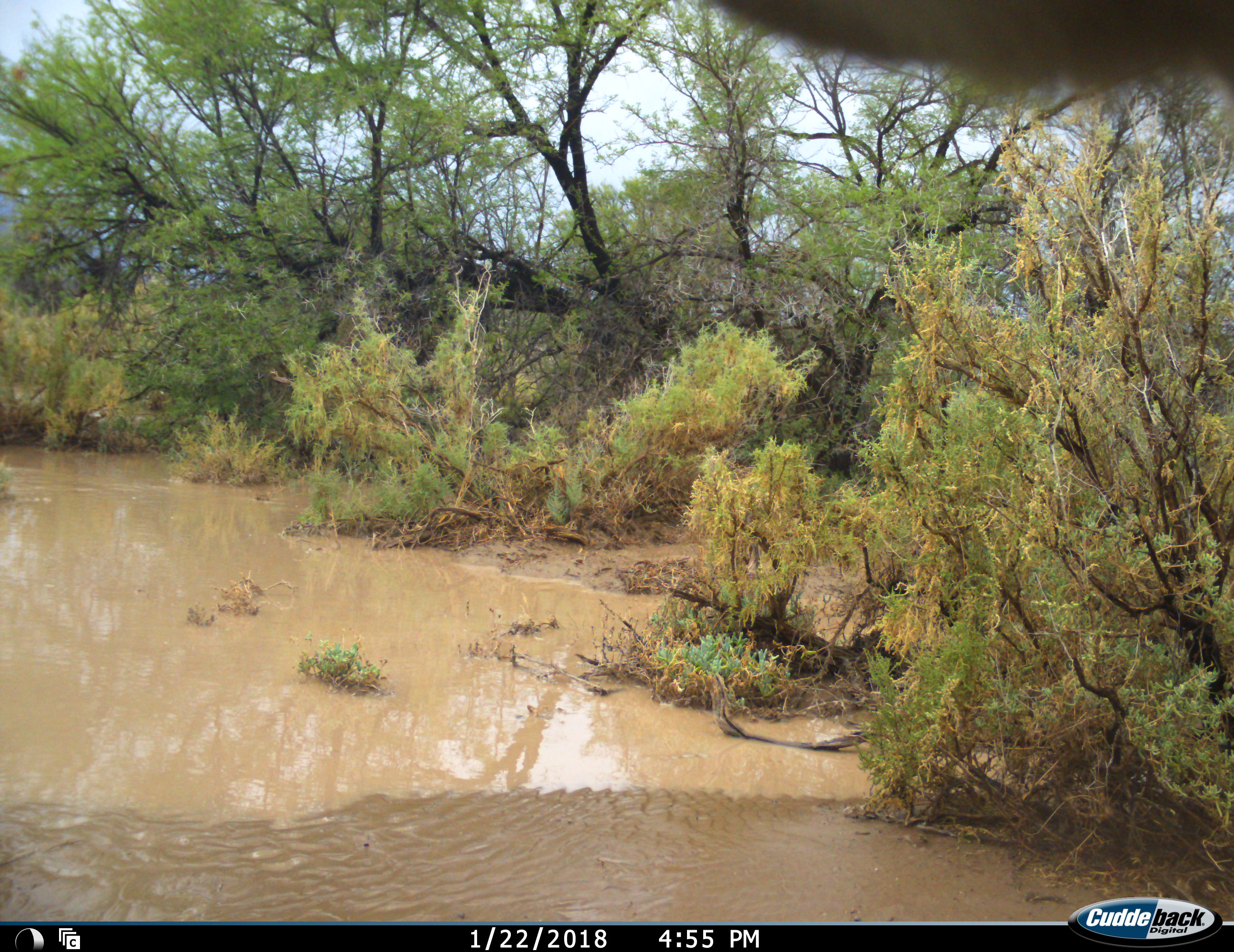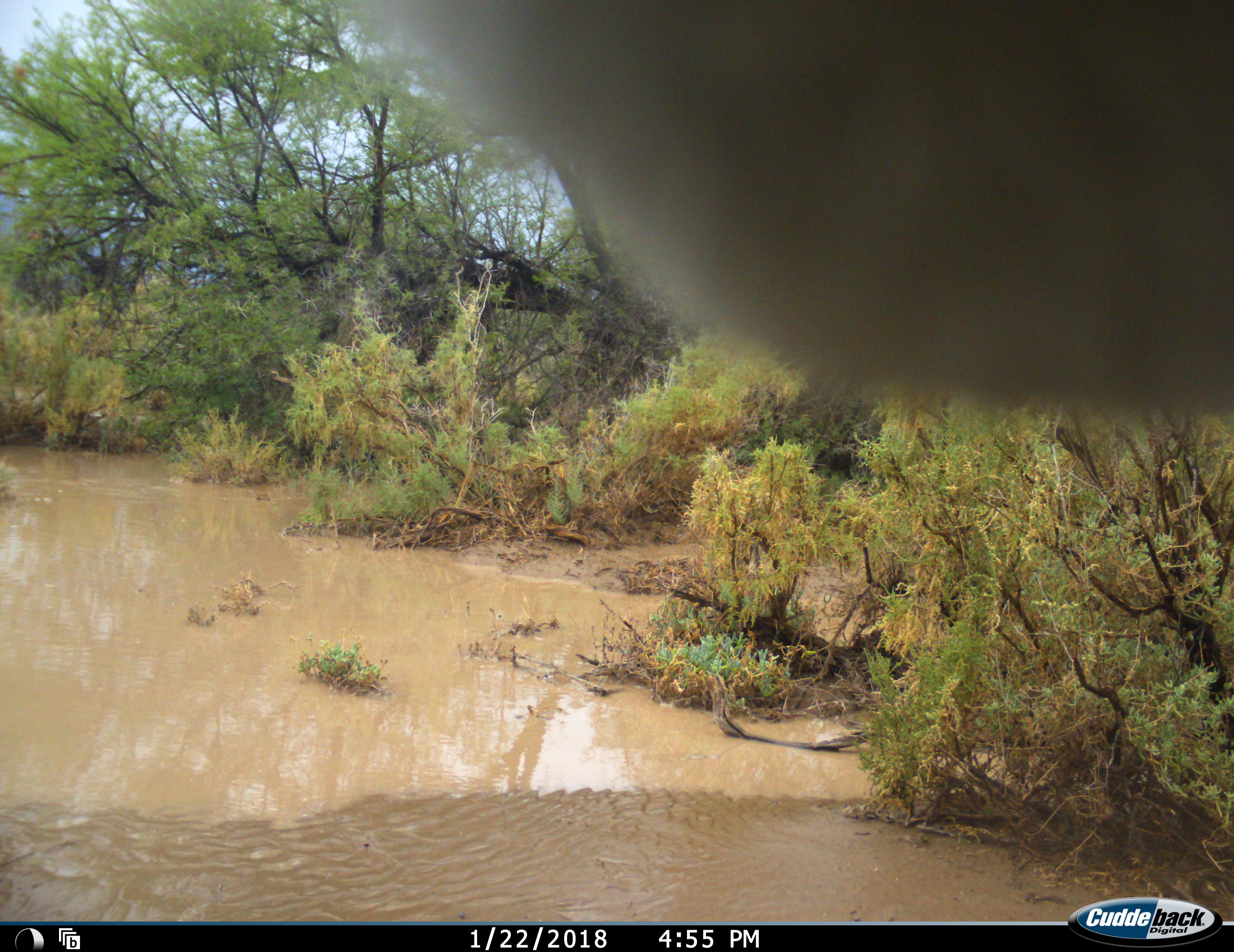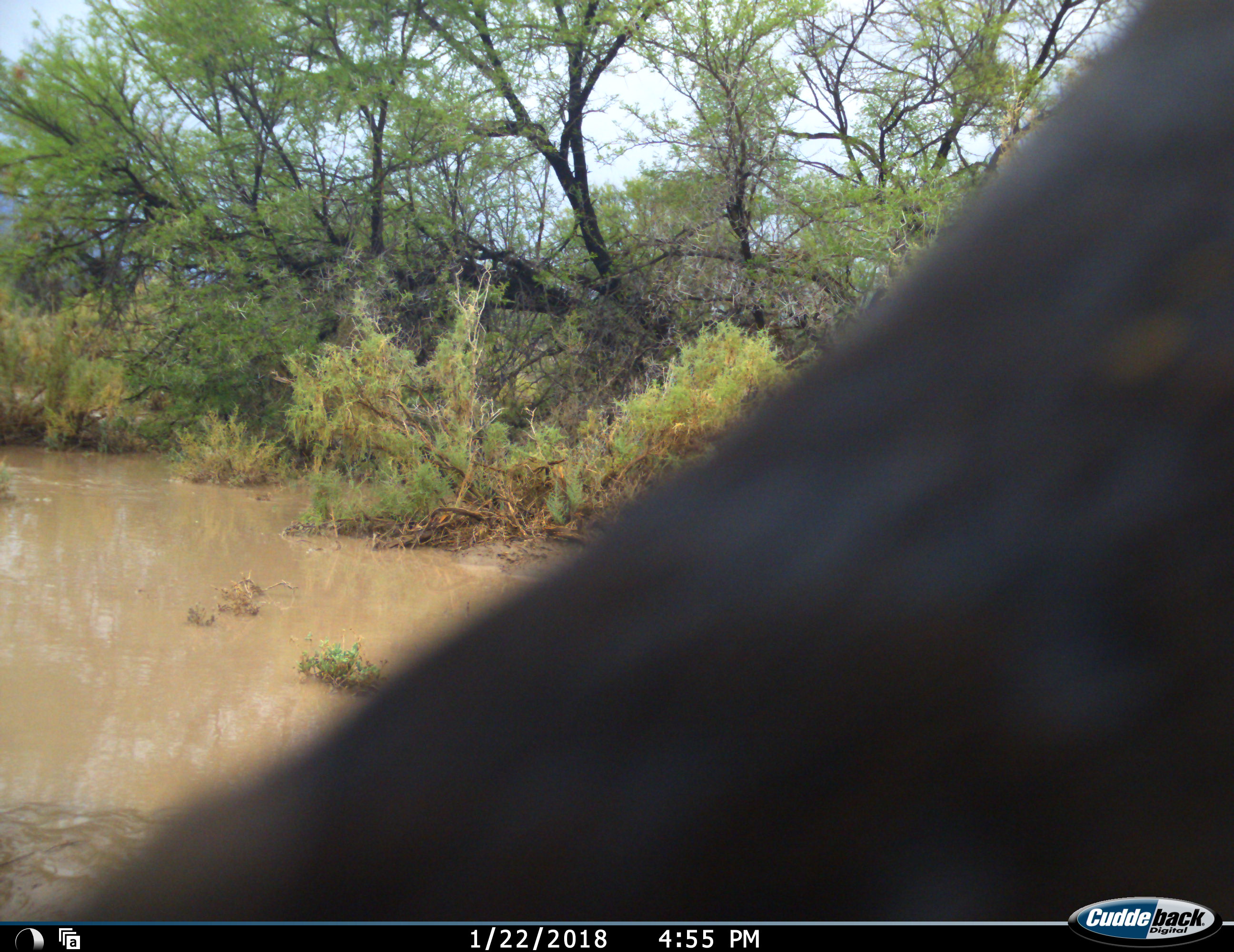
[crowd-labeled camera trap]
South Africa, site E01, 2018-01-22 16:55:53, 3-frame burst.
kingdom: Animalia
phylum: Chordata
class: Mammalia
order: Artiodactyla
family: Bovidae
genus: Redunca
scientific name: Redunca fulvorufula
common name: mountain reedbuck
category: reedbuckmountain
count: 1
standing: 100%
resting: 0%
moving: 0%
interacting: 0%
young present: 0%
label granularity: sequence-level